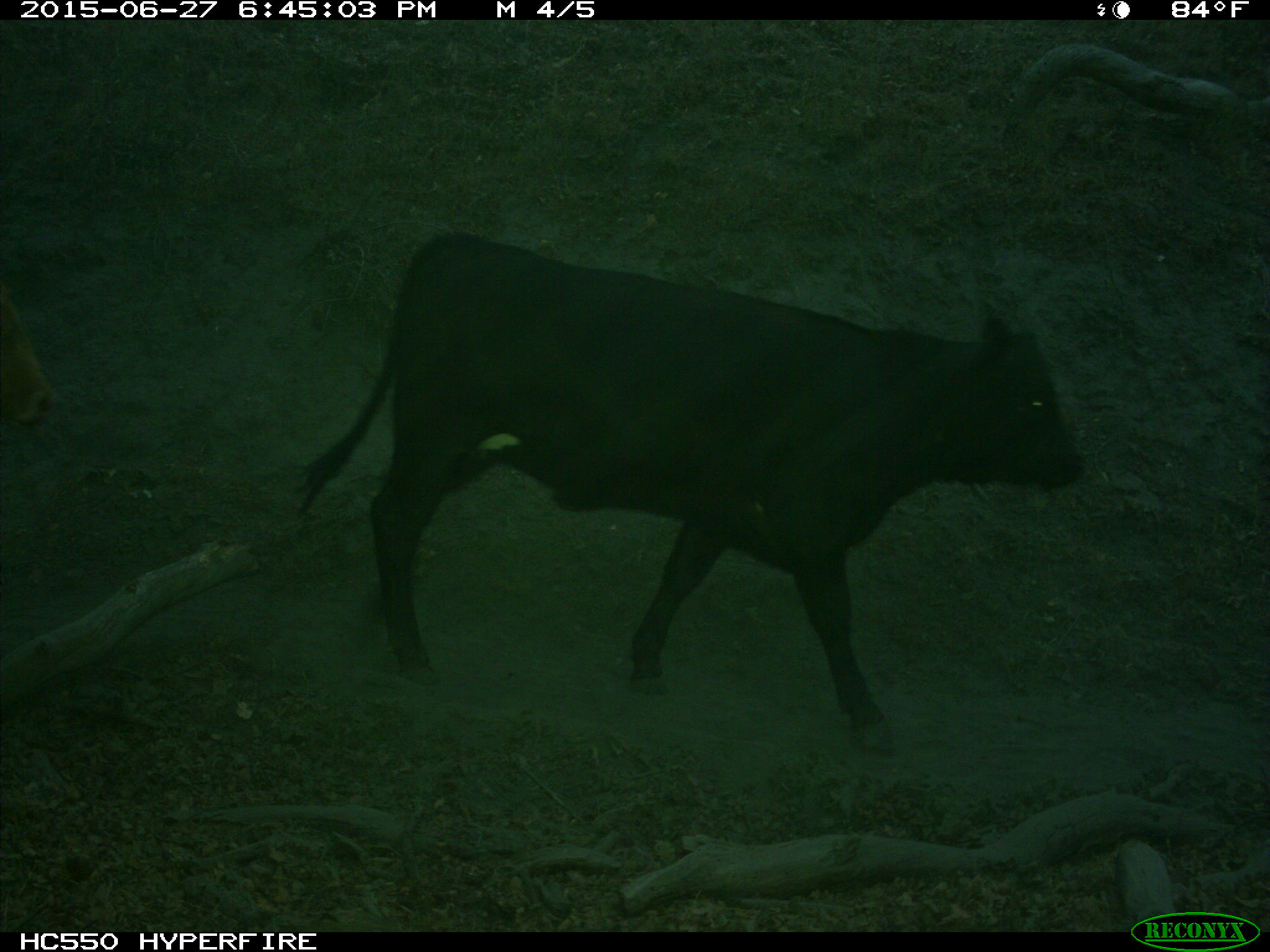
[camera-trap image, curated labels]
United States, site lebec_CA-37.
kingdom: Animalia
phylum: Chordata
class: Mammalia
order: Artiodactyla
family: Bovidae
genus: Bos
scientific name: Bos taurus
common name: domestic cow